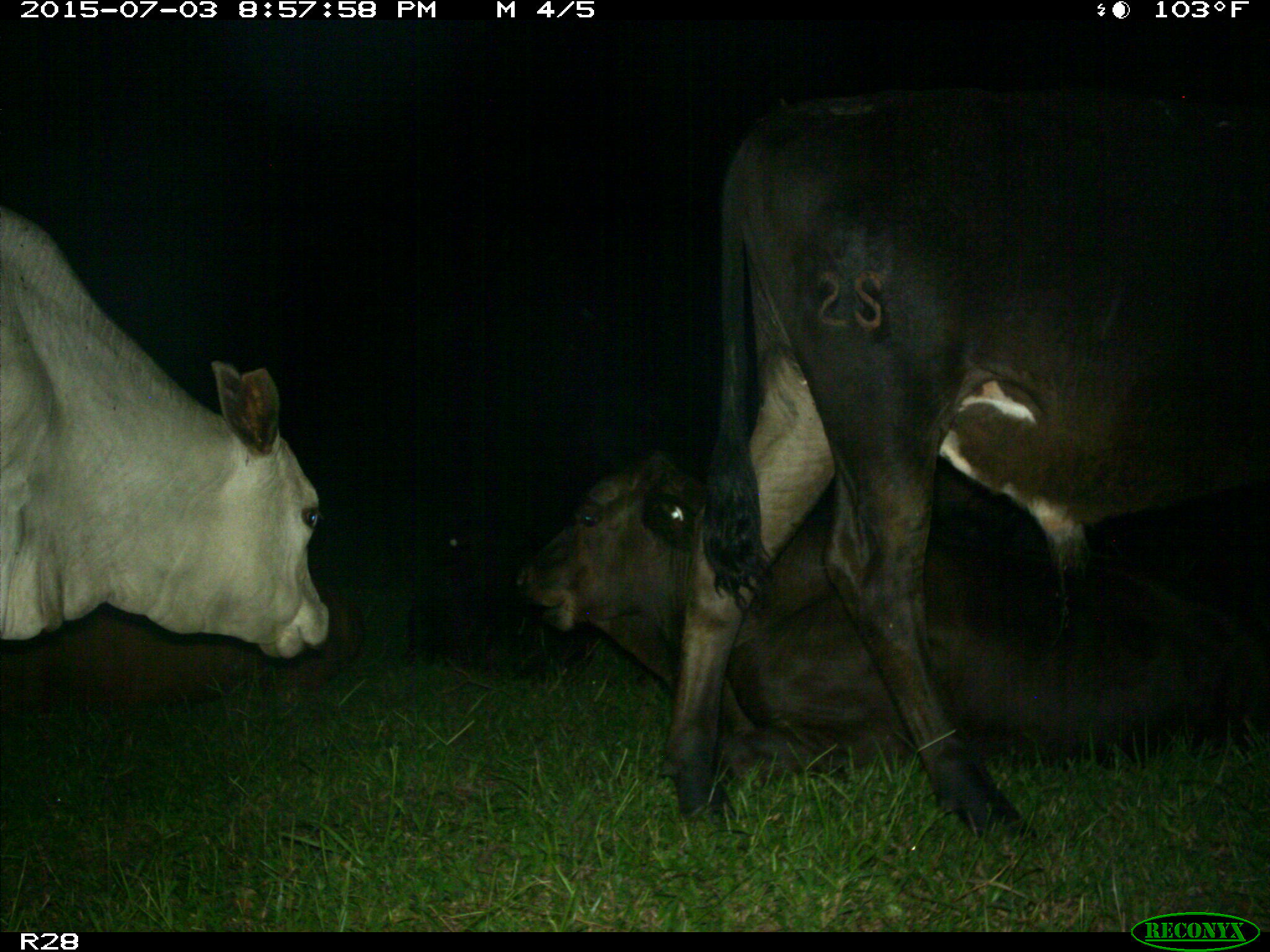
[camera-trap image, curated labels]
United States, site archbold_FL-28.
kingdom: Animalia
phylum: Chordata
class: Mammalia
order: Artiodactyla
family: Bovidae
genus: Bos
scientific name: Bos taurus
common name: domestic cow